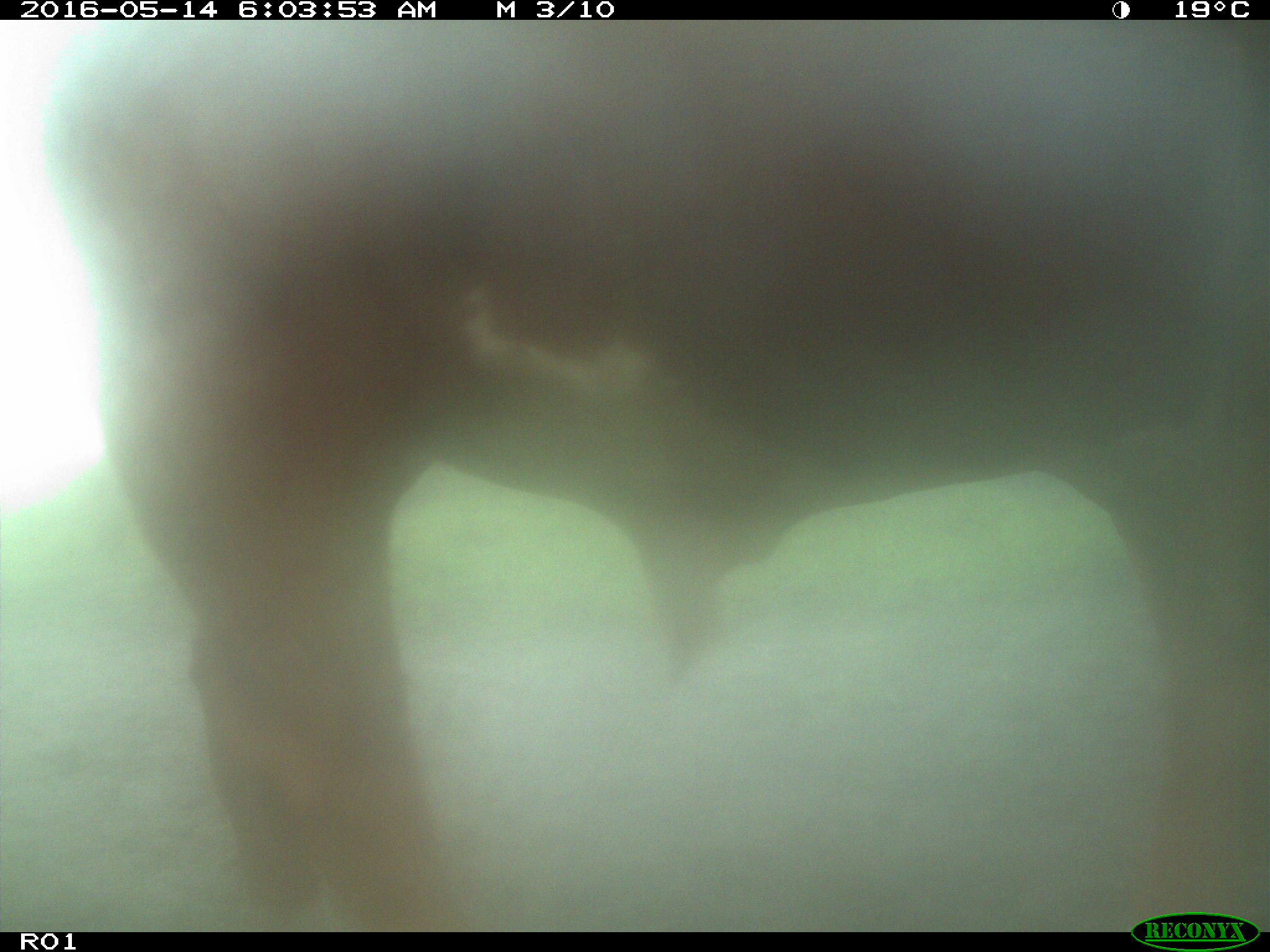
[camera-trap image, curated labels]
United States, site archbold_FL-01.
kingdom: Animalia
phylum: Chordata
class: Mammalia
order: Artiodactyla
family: Bovidae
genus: Bos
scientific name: Bos taurus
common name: domestic cow